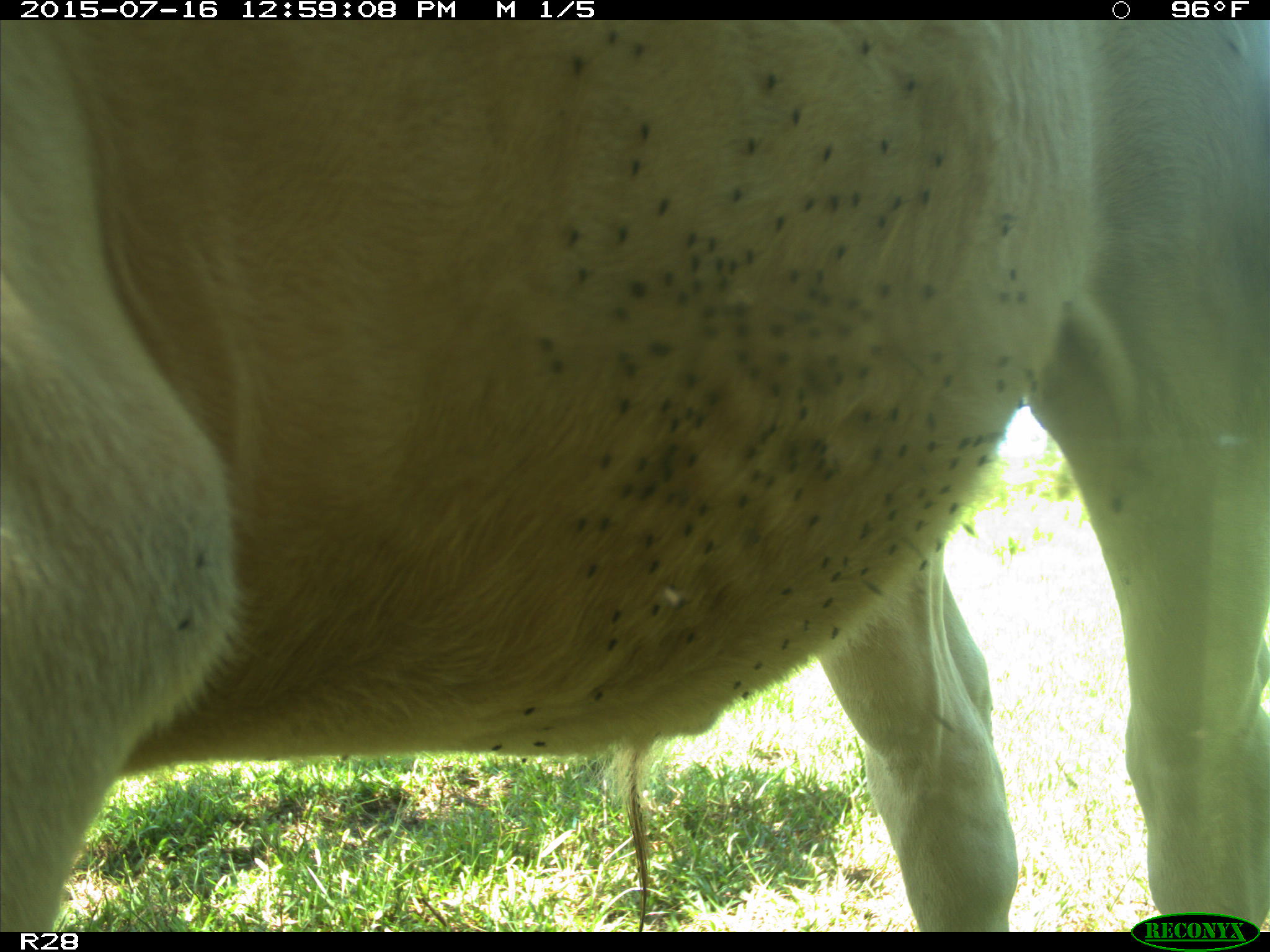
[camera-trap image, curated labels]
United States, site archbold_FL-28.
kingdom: Animalia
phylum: Chordata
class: Mammalia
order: Artiodactyla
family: Bovidae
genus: Bos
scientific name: Bos taurus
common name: domestic cow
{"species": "Bos taurus (domestic cow)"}